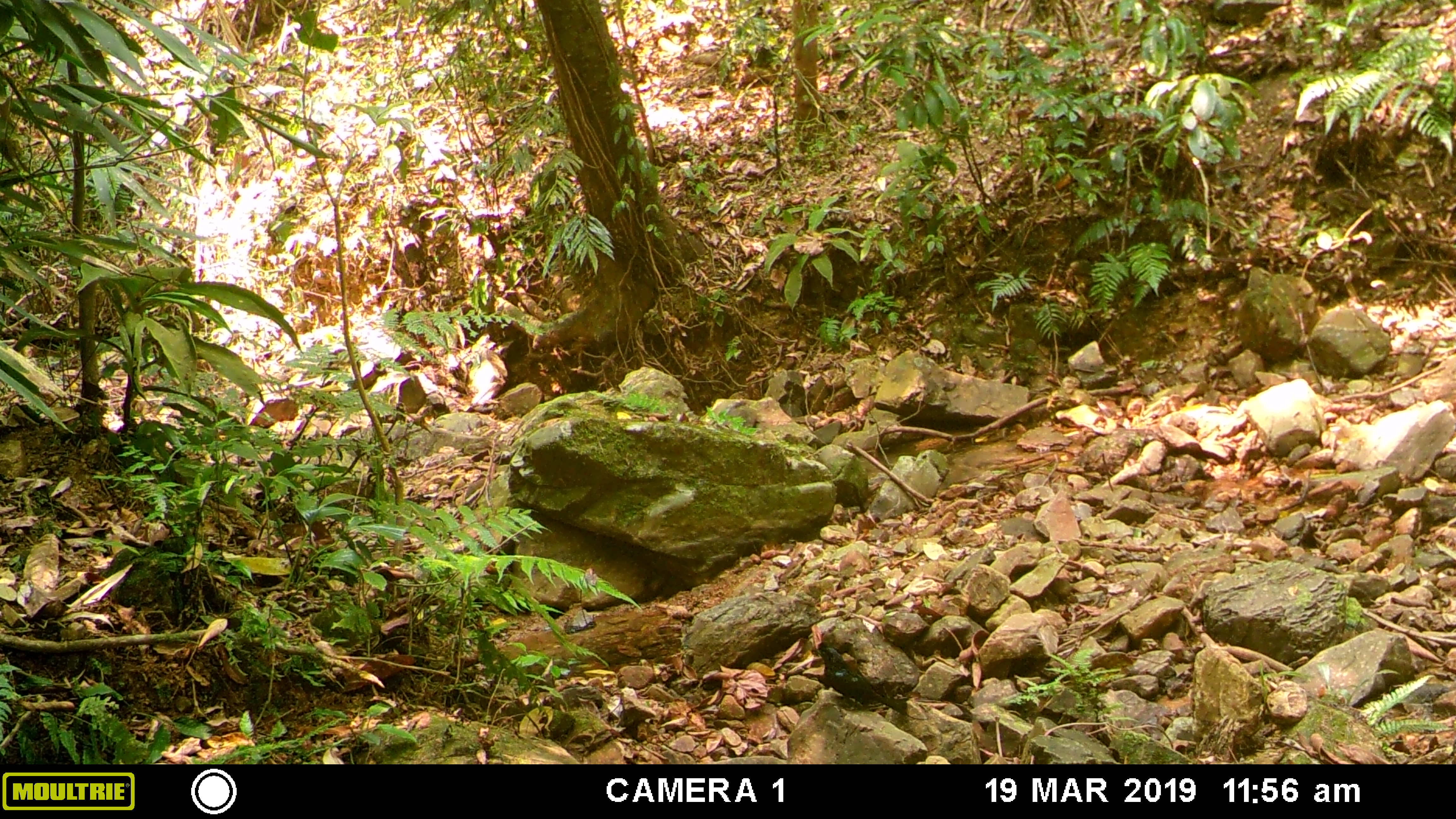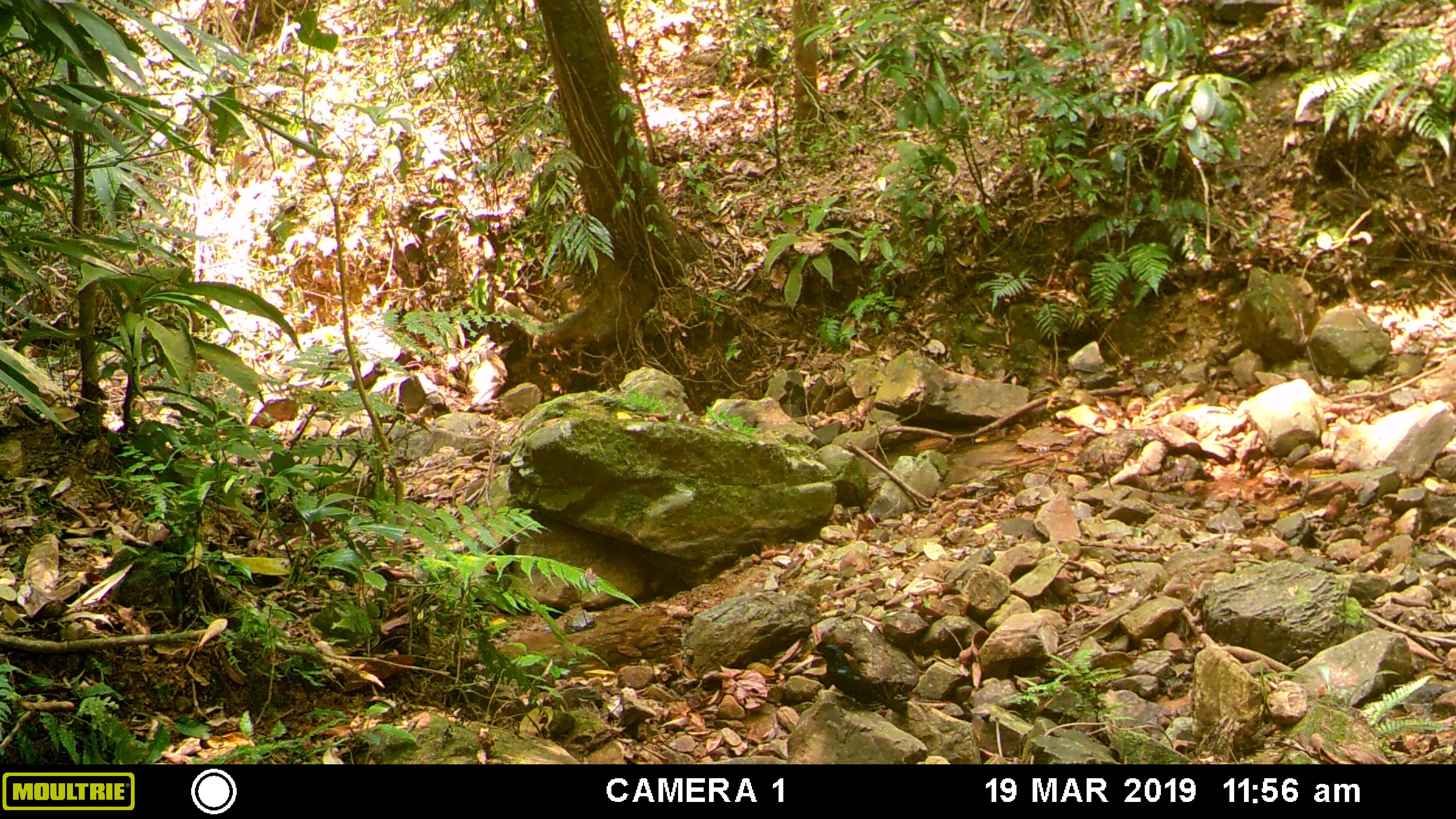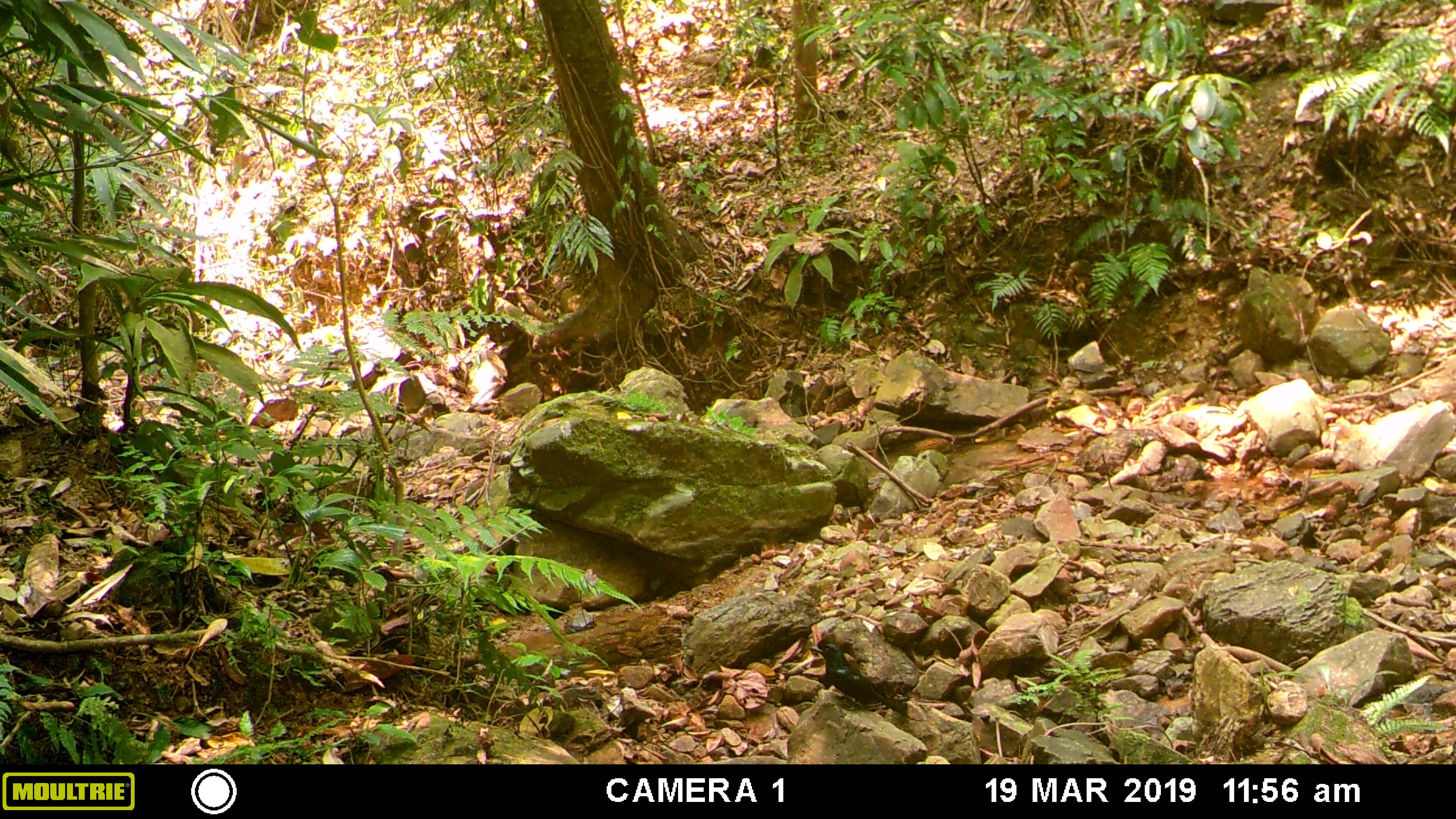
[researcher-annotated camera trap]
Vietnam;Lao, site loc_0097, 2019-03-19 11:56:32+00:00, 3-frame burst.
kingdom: Animalia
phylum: Chordata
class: Aves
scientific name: Aves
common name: bird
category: unidentified bird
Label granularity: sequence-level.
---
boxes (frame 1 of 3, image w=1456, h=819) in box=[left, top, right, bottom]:
unidentified bird: box=[812, 647, 907, 716]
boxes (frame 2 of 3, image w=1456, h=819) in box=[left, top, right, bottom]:
unidentified bird: box=[809, 645, 906, 717]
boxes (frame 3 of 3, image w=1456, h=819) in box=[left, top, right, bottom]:
unidentified bird: box=[811, 636, 907, 716]